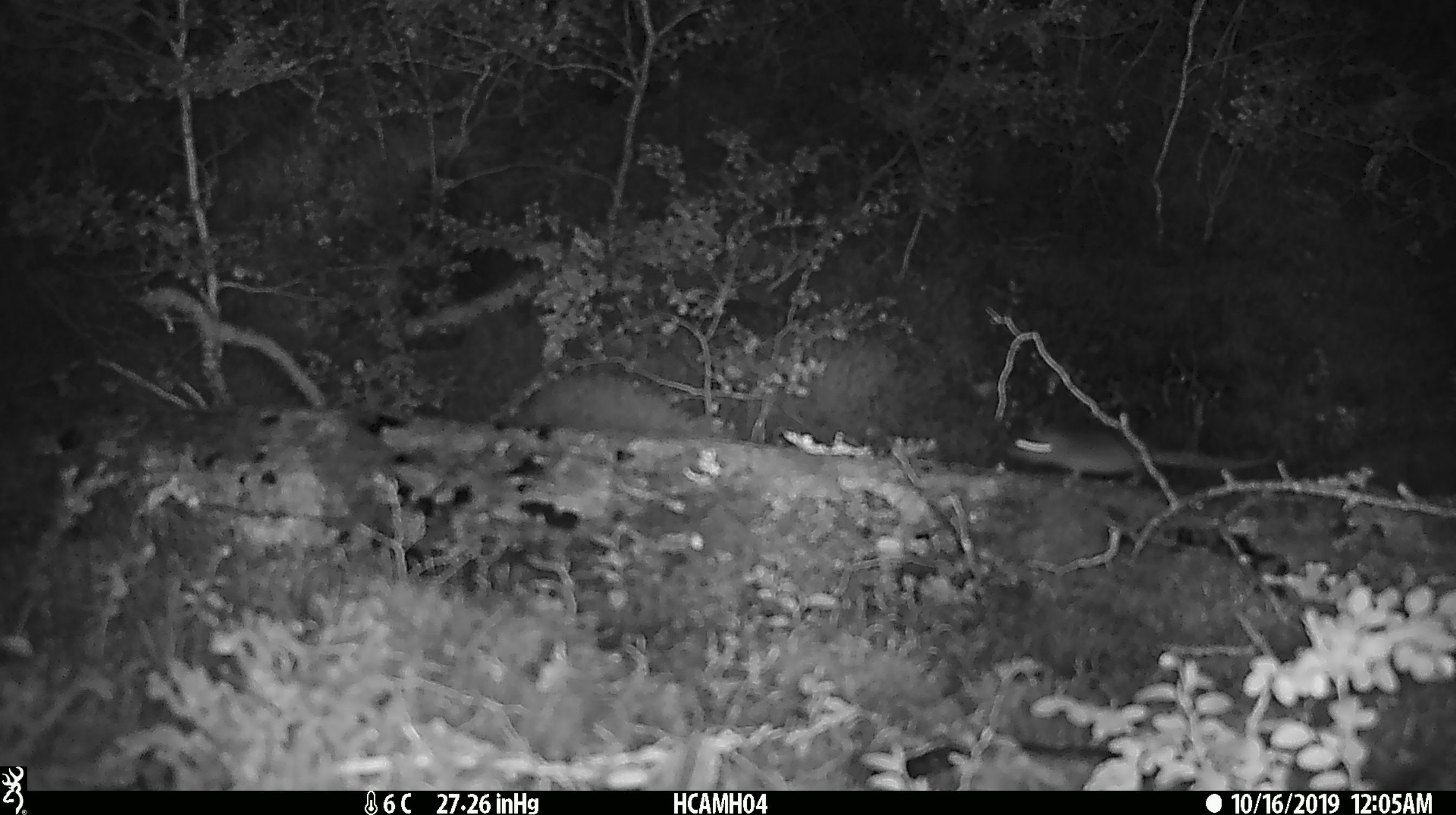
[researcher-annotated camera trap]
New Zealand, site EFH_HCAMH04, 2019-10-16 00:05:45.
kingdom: Animalia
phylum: Chordata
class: Mammalia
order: Rodentia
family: Muridae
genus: Mus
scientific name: Mus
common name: mouse